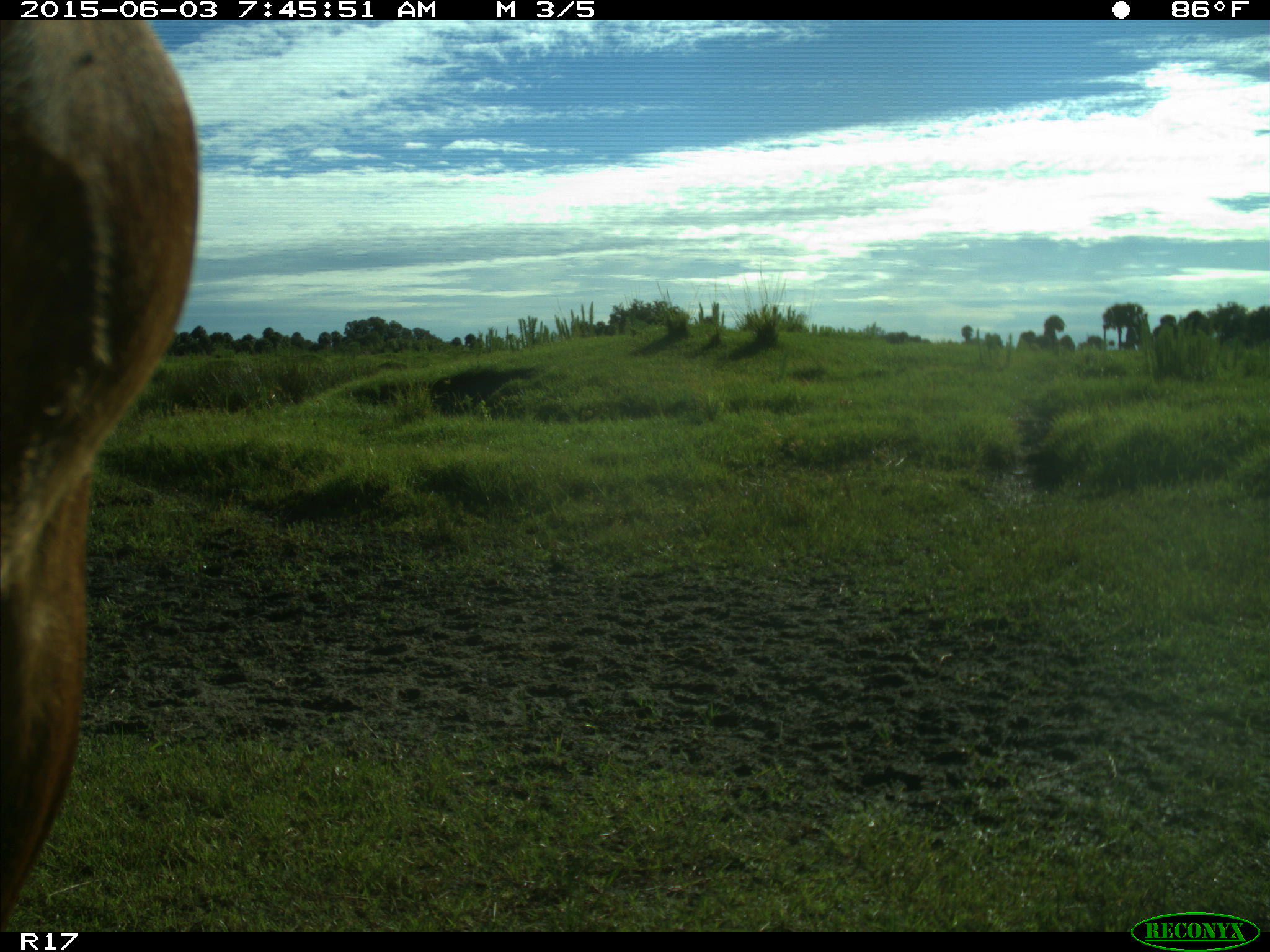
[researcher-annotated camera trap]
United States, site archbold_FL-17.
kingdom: Animalia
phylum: Chordata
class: Mammalia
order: Artiodactyla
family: Bovidae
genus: Bos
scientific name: Bos taurus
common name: domestic cow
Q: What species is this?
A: Bos taurus (domestic cow).